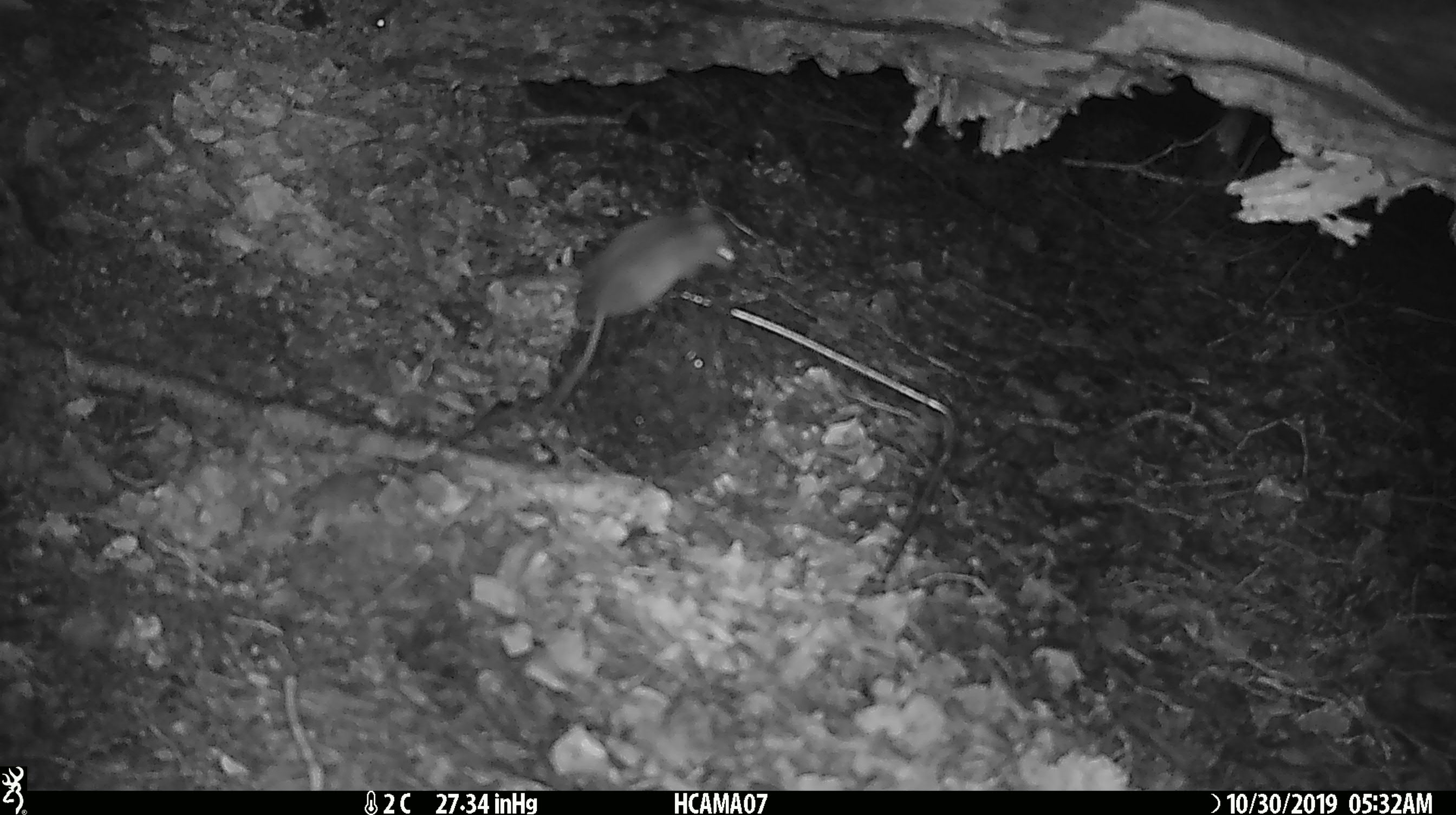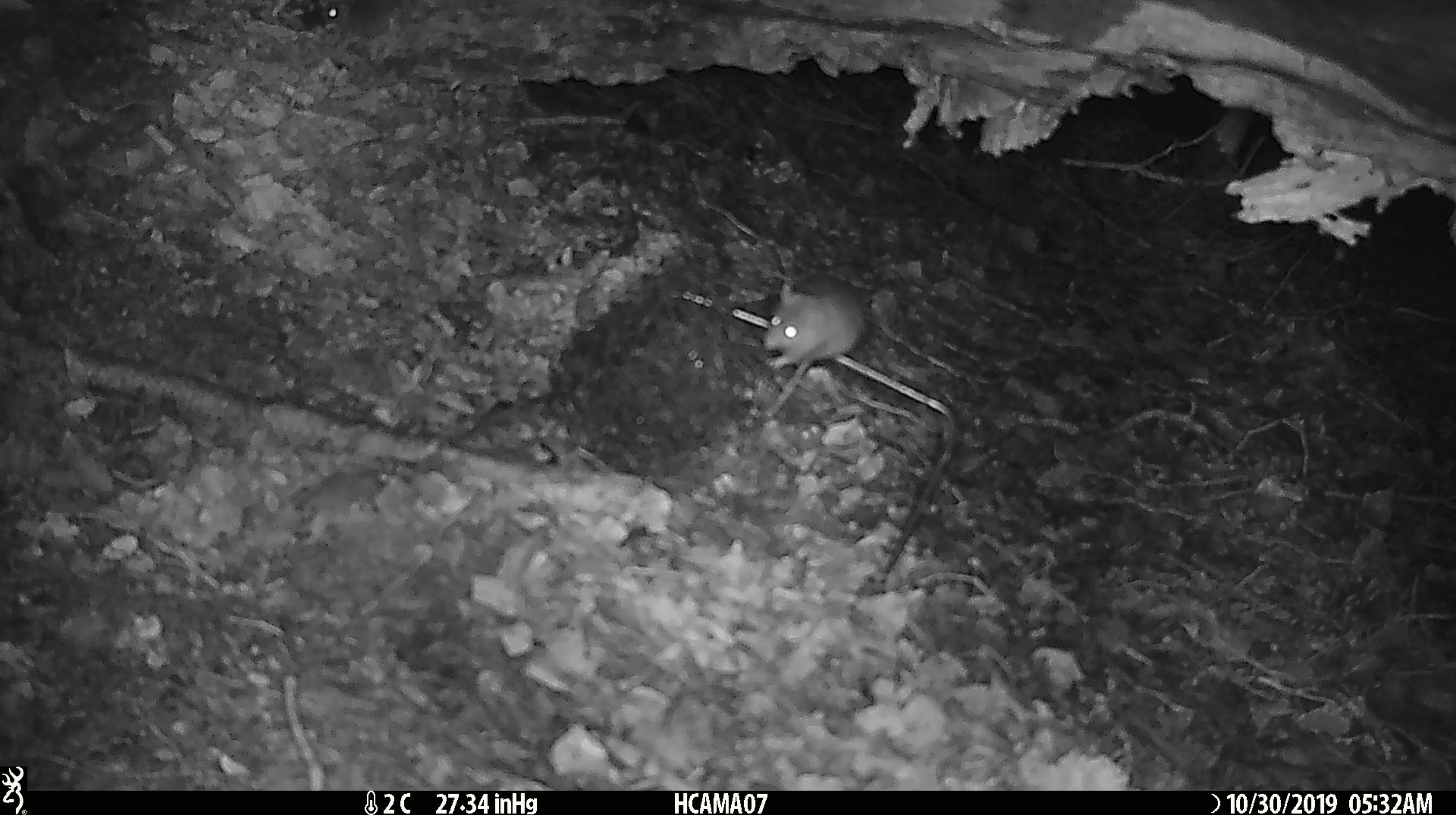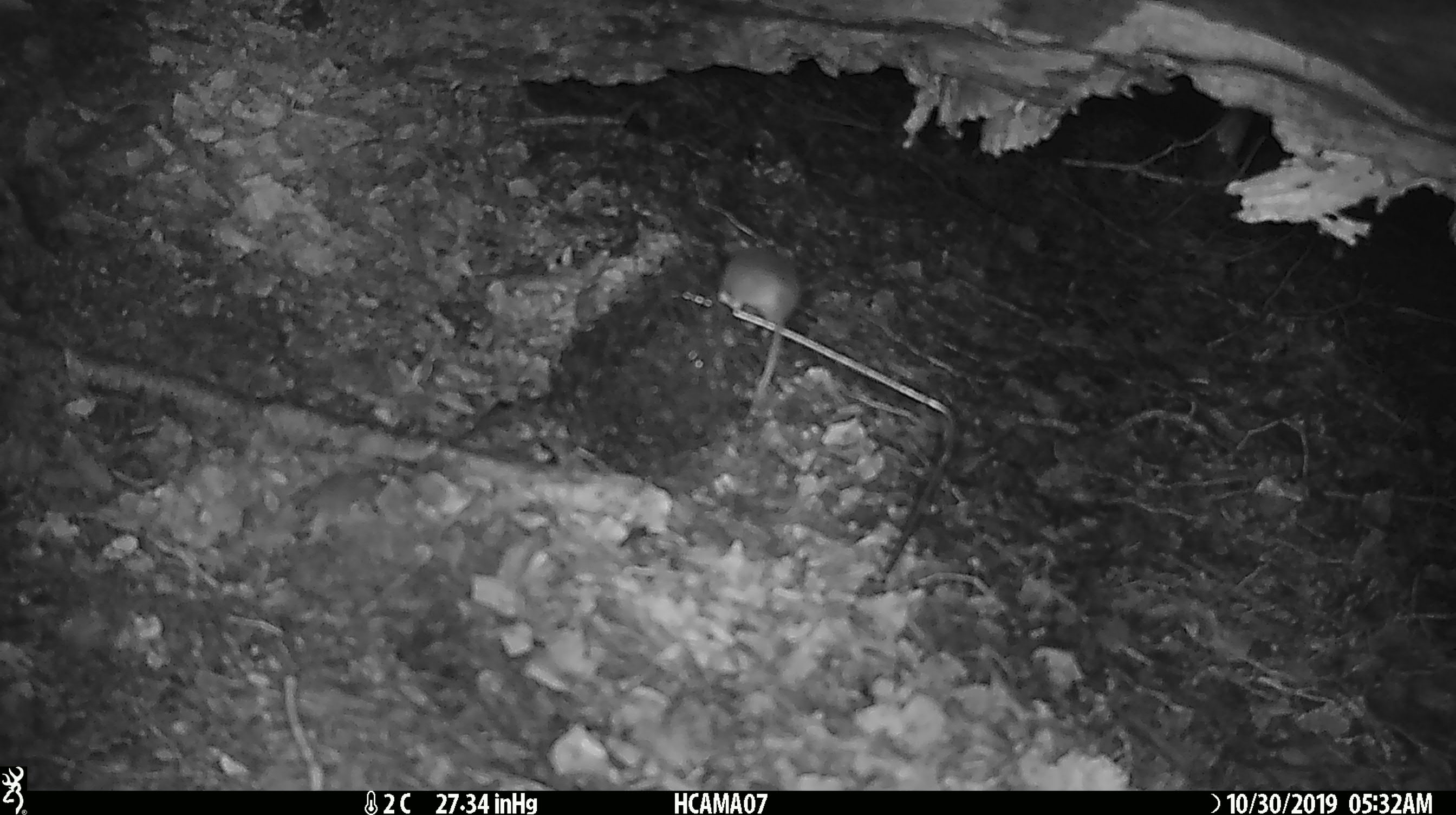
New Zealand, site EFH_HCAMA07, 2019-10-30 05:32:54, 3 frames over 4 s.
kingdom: Animalia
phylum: Chordata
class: Mammalia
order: Rodentia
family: Muridae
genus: Mus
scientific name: Mus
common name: mouse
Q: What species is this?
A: Mouse (Mus).